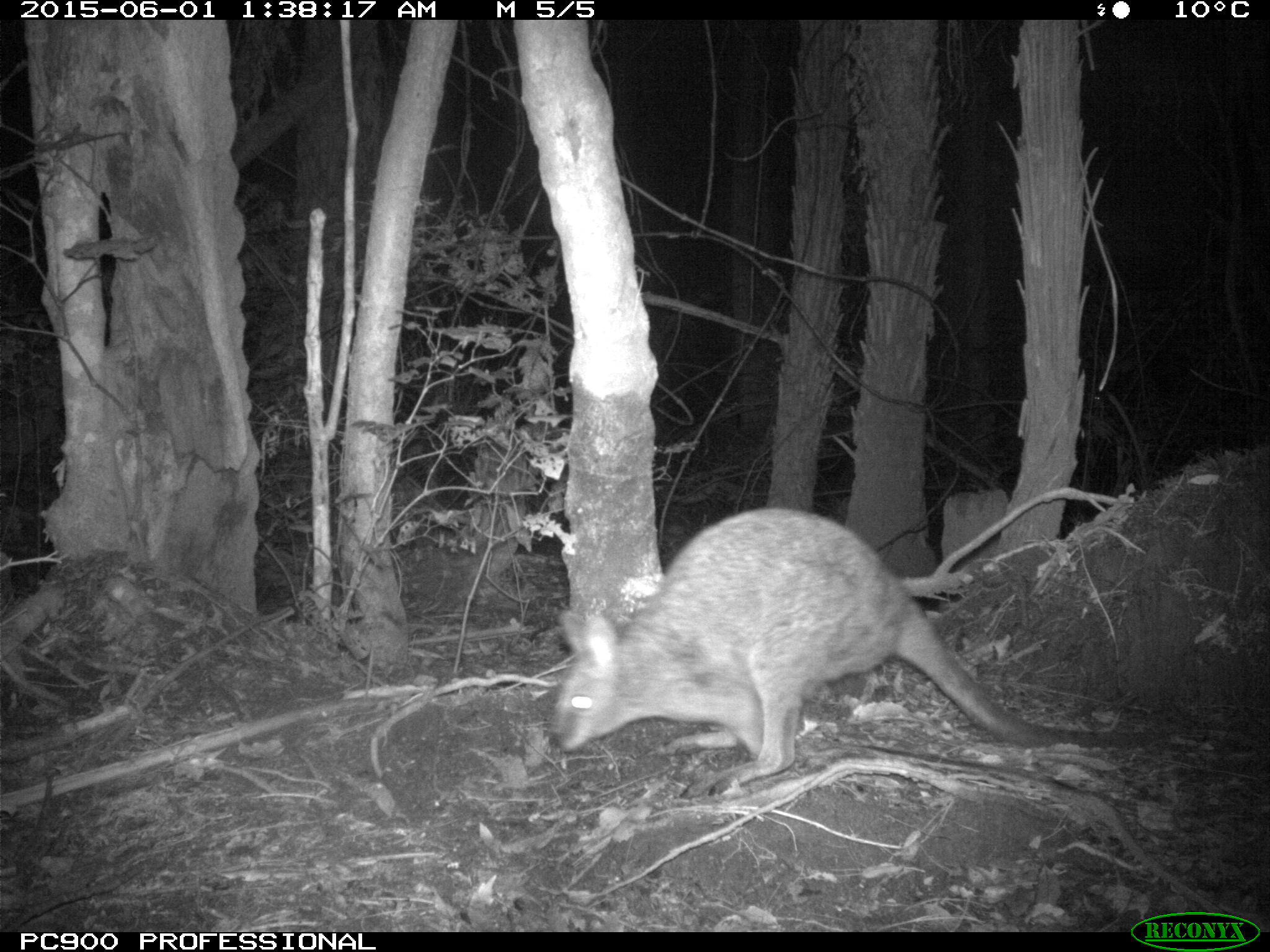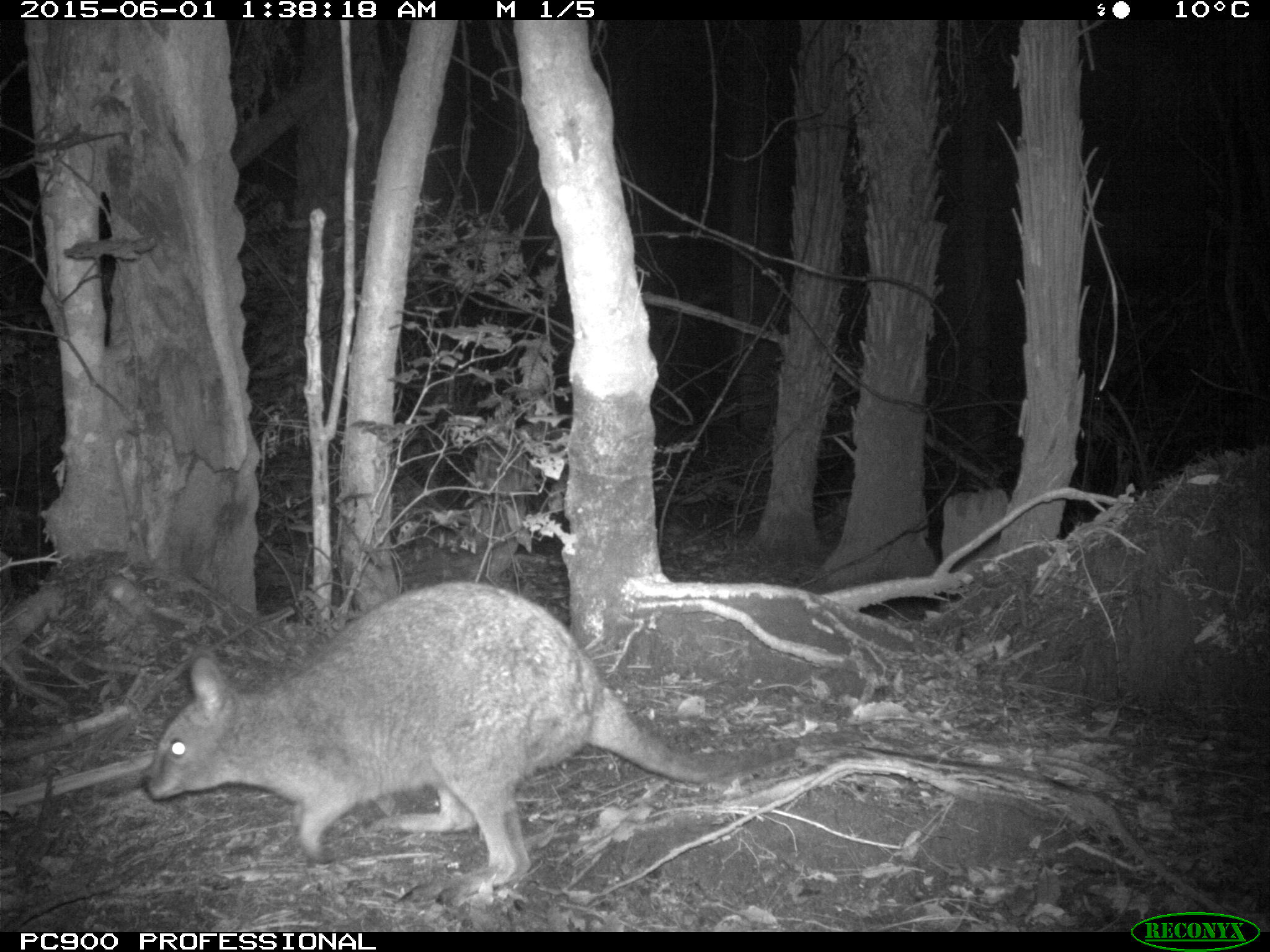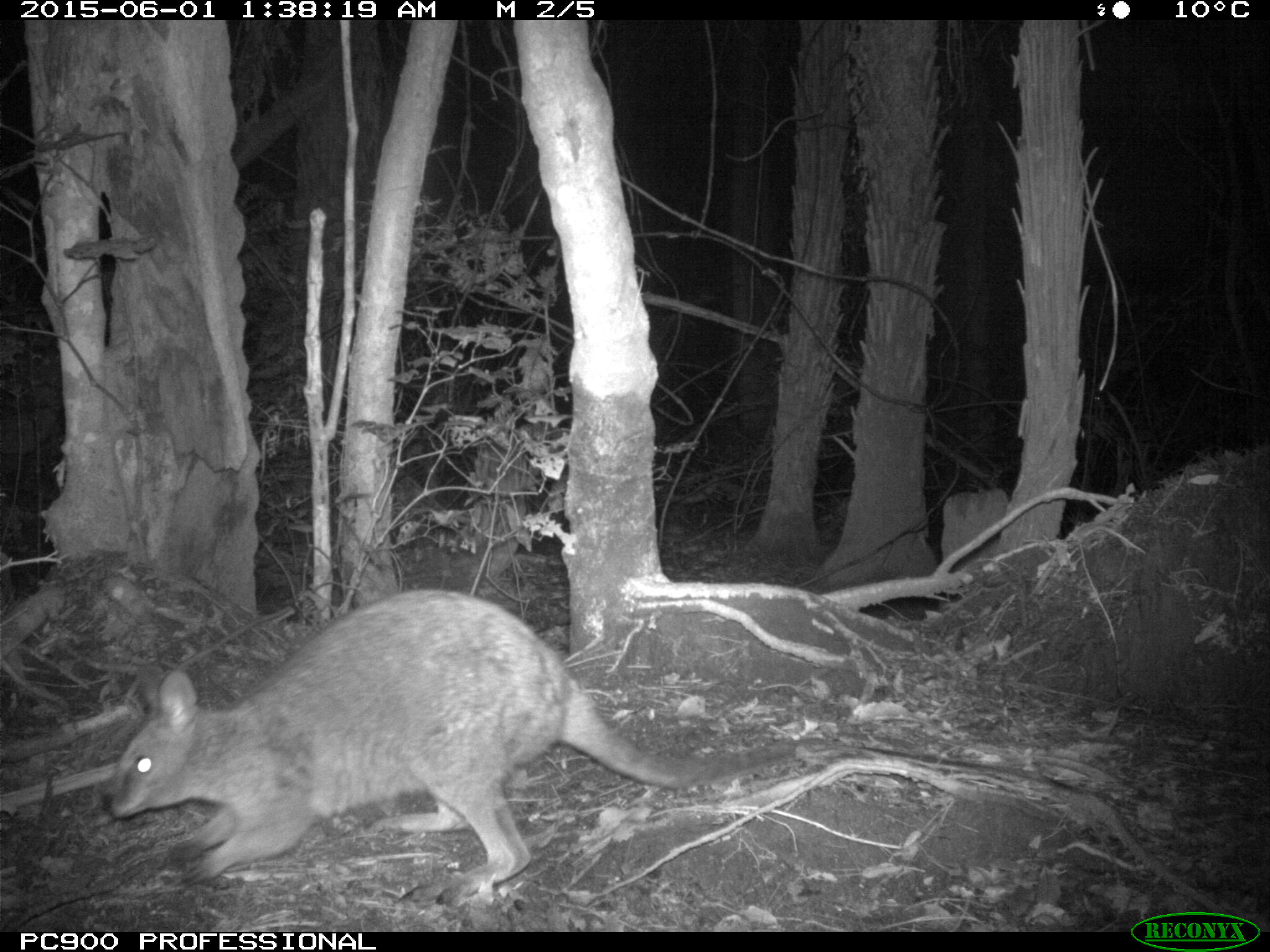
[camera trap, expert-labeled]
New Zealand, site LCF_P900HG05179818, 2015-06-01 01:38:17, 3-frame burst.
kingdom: Animalia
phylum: Chordata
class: Mammalia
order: Diprotodontia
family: Macropodidae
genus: Notamacropus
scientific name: Notamacropus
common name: wallaby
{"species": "wallaby (Notamacropus)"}